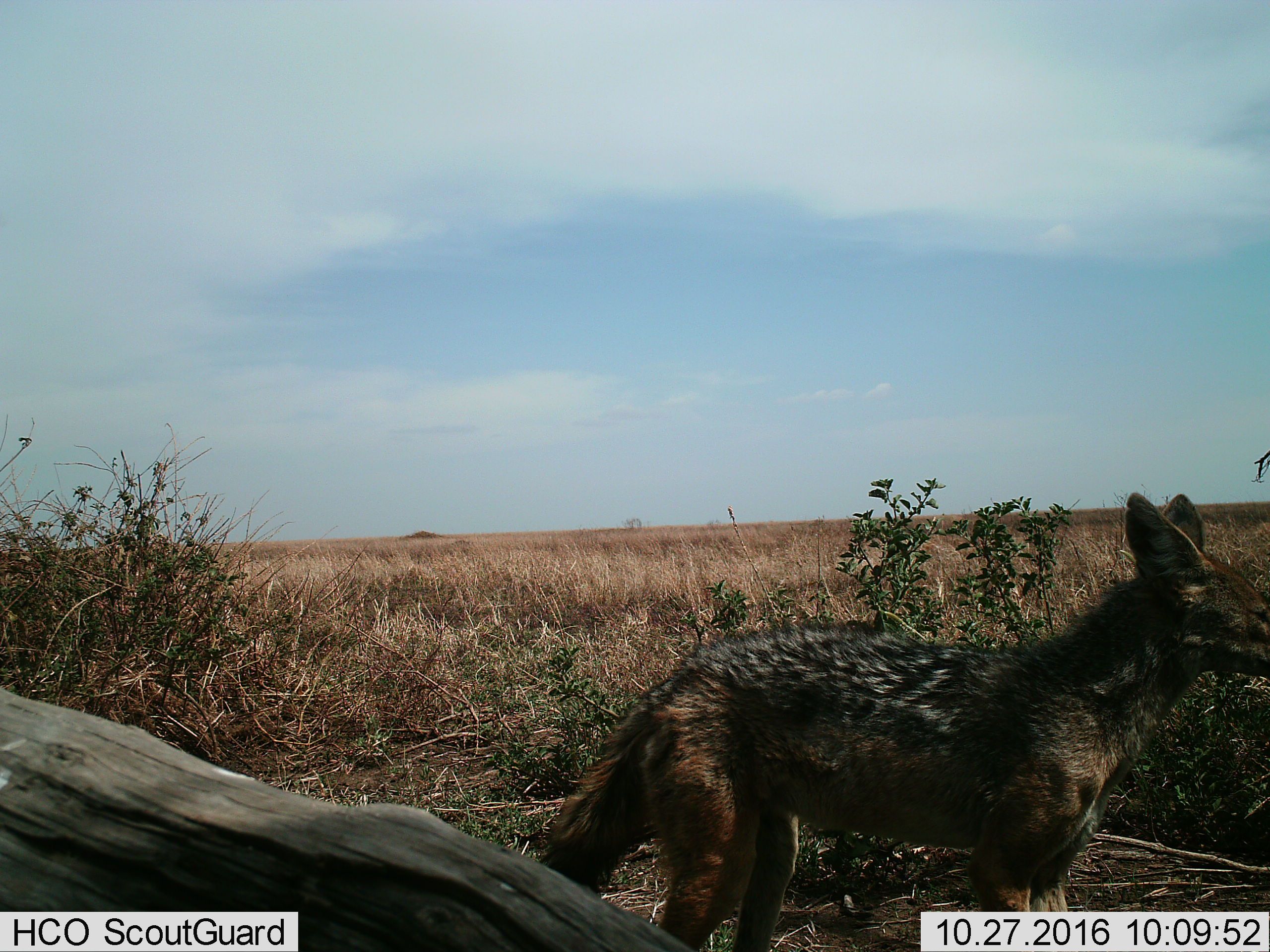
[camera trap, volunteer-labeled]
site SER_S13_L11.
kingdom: Animalia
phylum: Chordata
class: Mammalia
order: Carnivora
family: Canidae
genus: Lupulella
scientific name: Lupulella mesomelas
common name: black-backed jackal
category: jackalblackbacked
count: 1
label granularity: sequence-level